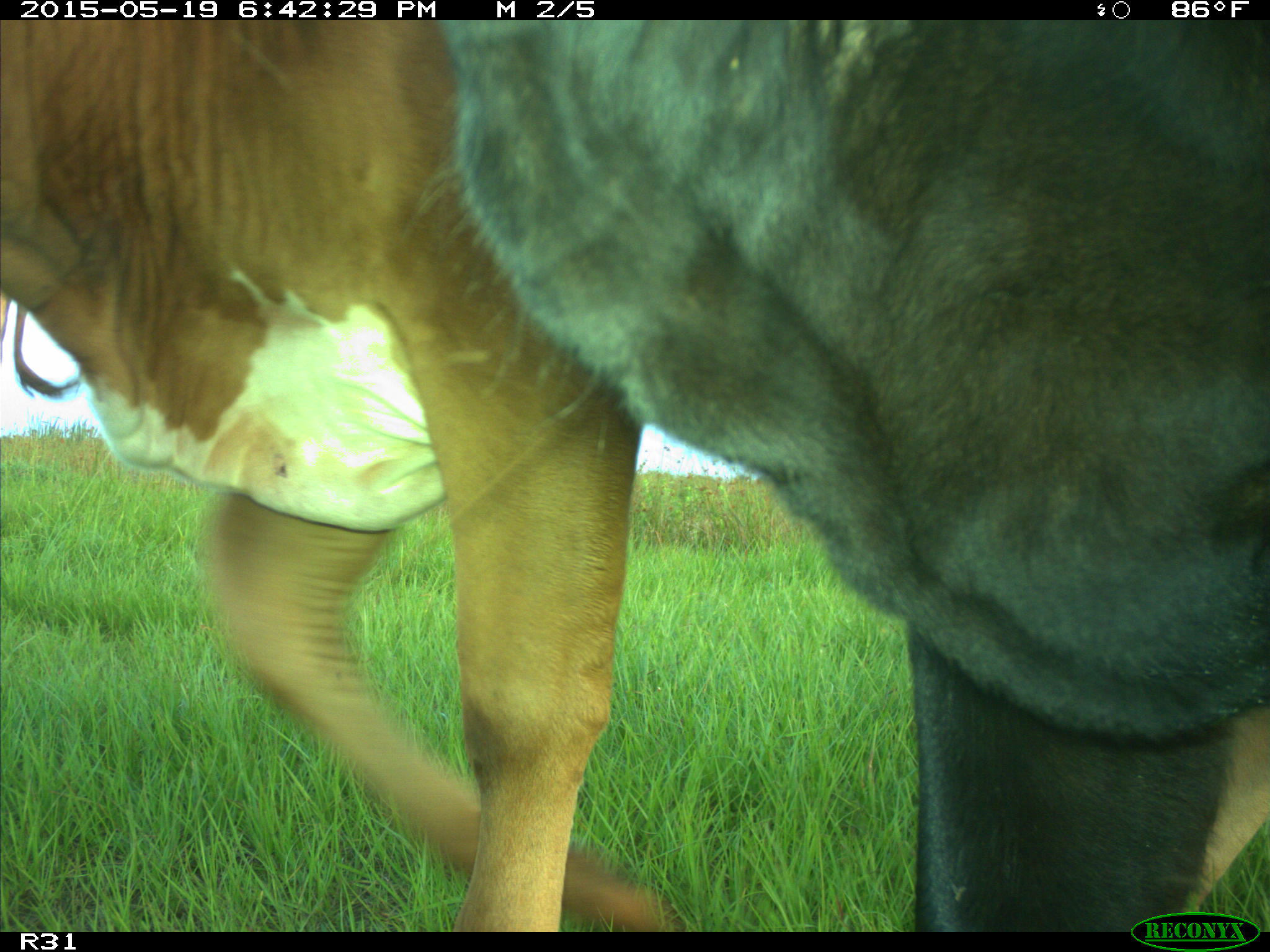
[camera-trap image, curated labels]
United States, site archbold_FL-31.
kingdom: Animalia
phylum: Chordata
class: Mammalia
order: Artiodactyla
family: Bovidae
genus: Bos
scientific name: Bos taurus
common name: domestic cow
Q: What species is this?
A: Bos taurus (domestic cow).